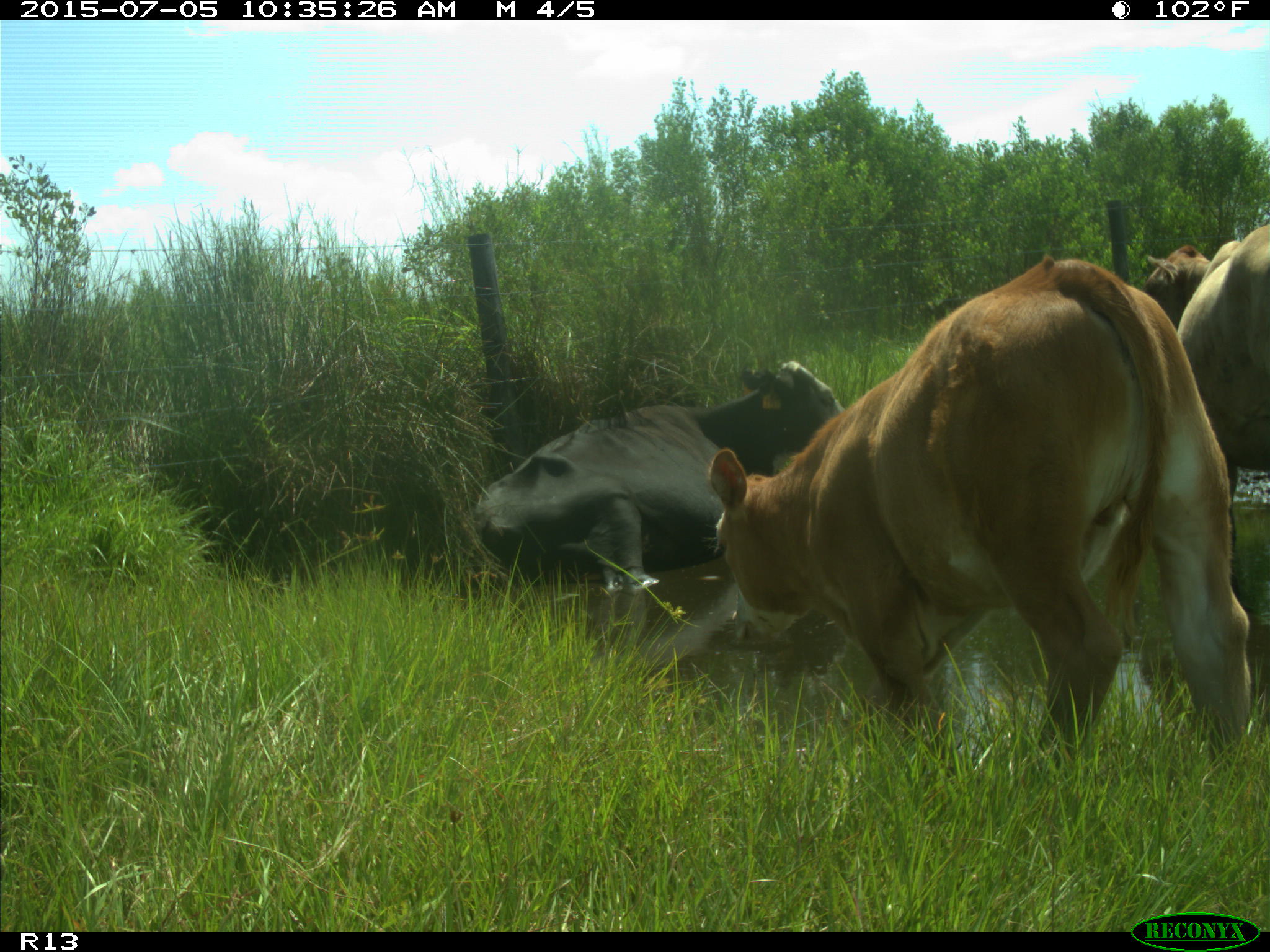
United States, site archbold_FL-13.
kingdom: Animalia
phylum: Chordata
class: Mammalia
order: Artiodactyla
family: Bovidae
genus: Bos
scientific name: Bos taurus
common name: domestic cow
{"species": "Bos taurus (domestic cow)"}